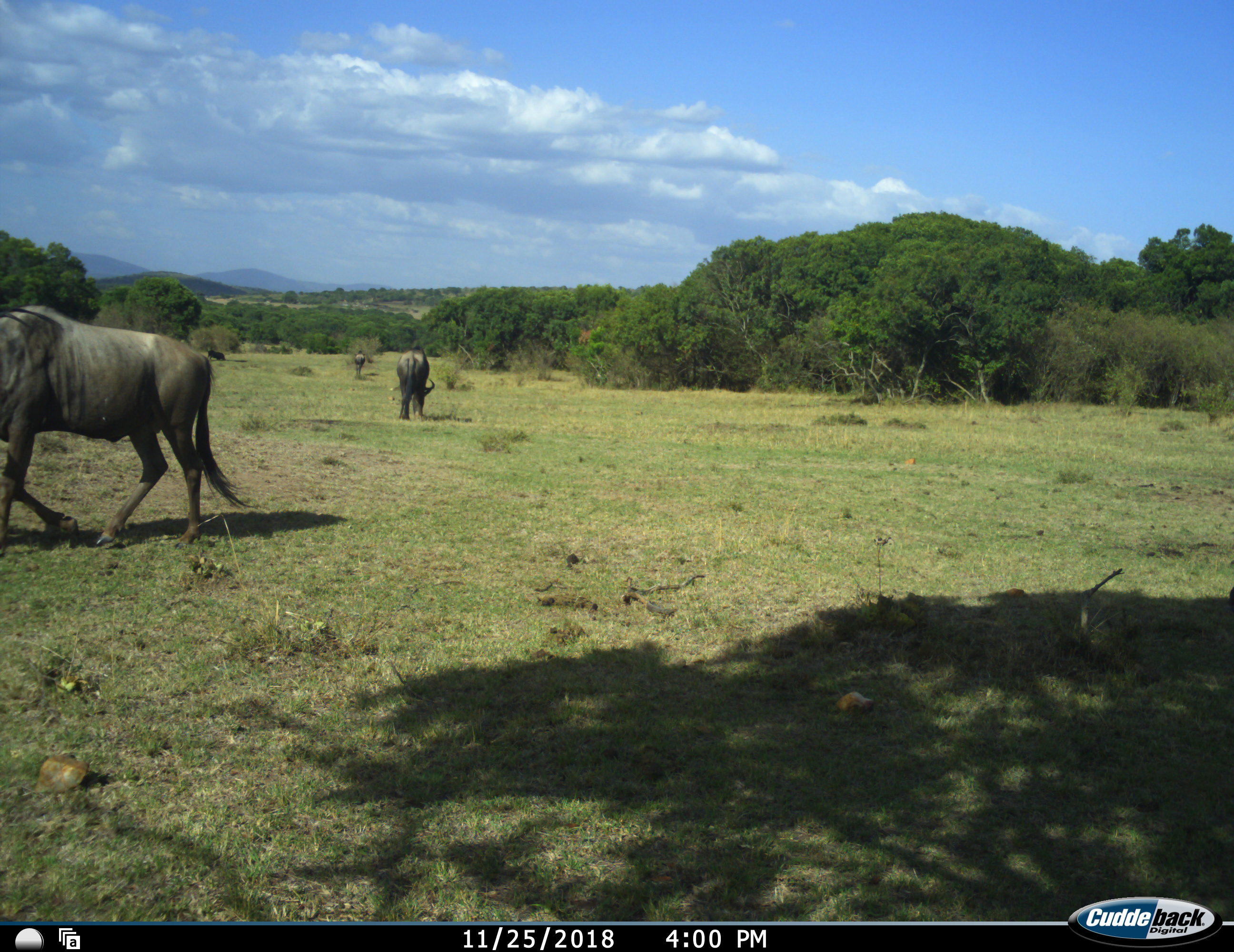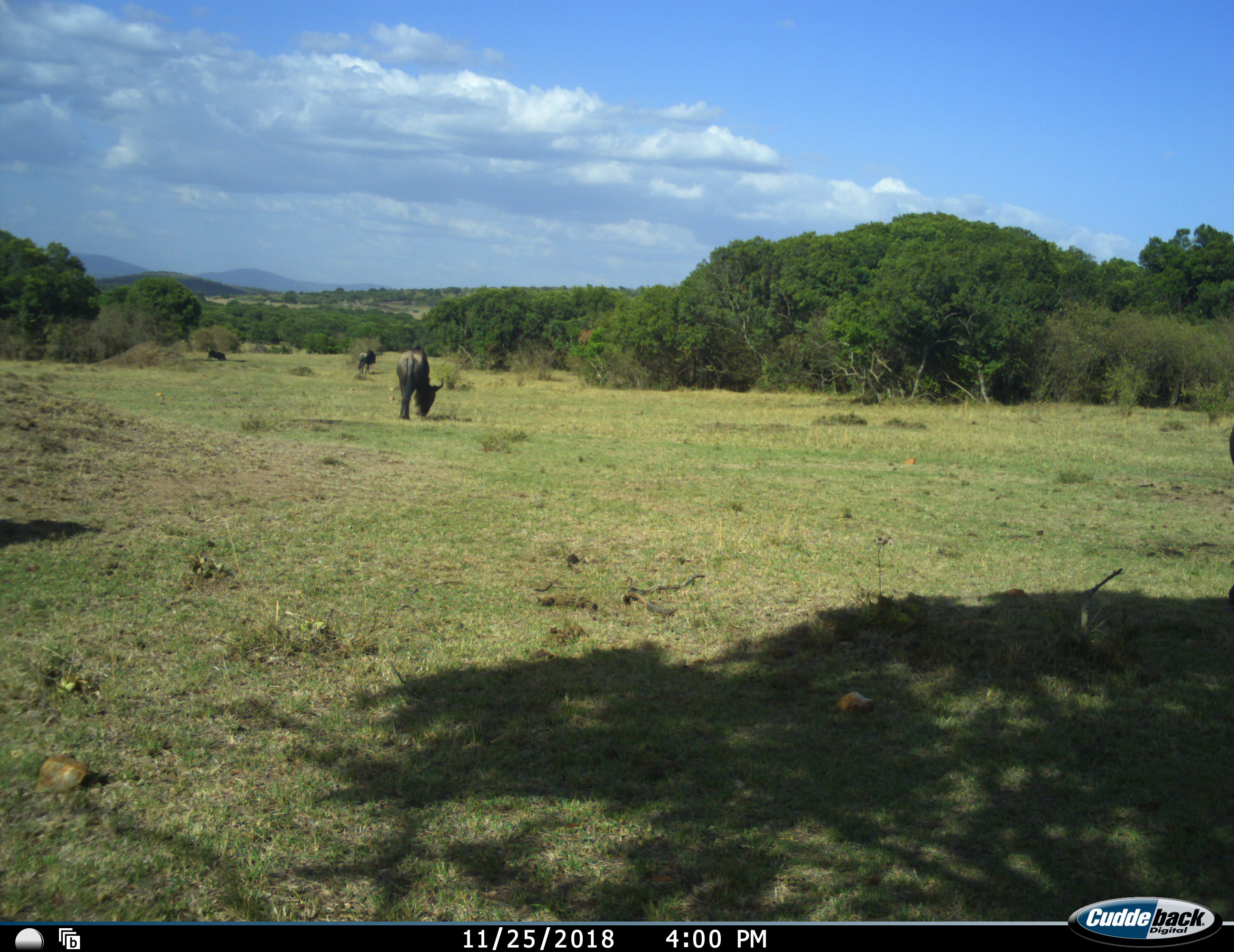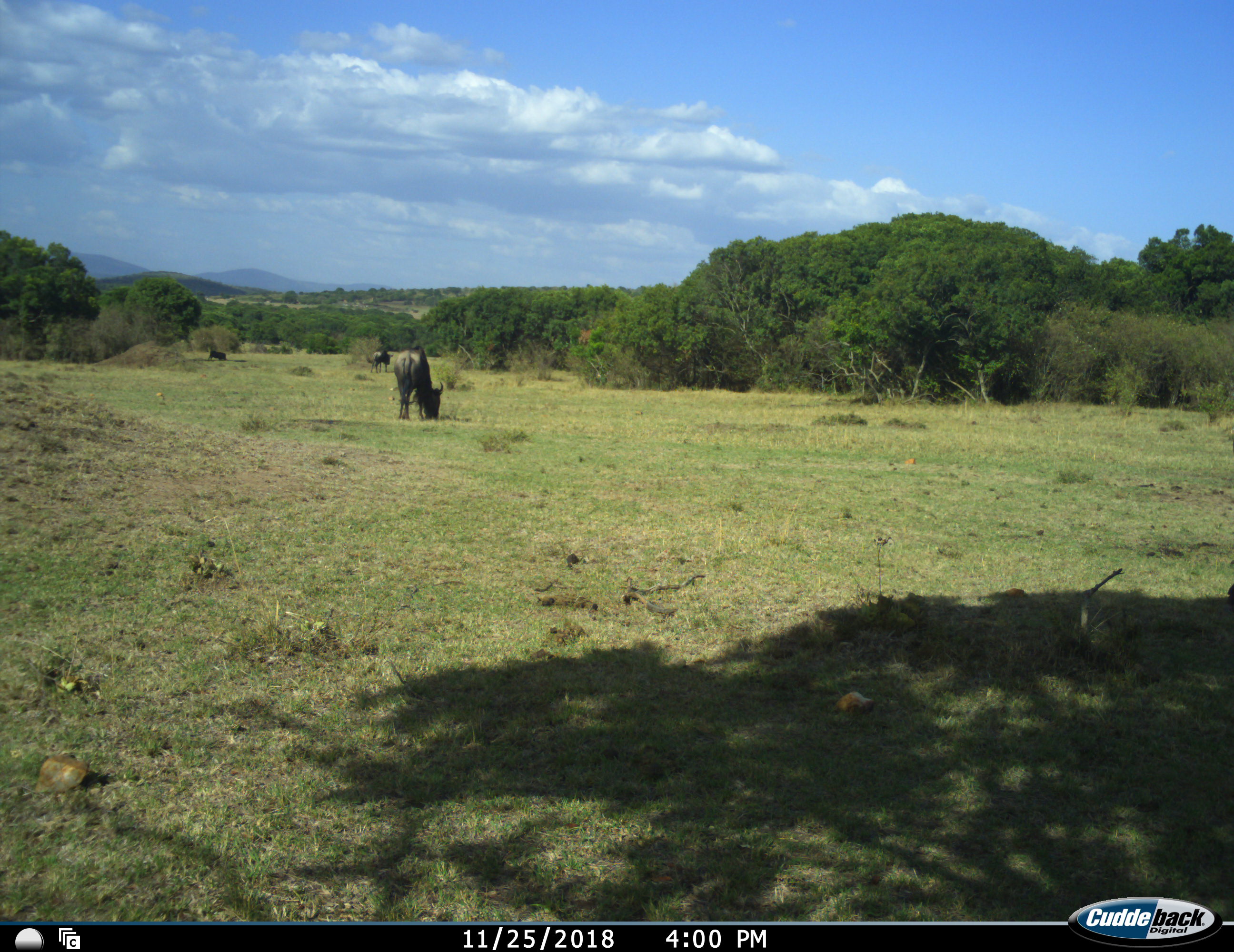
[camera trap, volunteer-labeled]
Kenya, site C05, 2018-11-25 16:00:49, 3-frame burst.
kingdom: Animalia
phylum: Chordata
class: Mammalia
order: Artiodactyla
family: Bovidae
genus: Connochaetes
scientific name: Connochaetes taurinus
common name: common wildebeest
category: wildebeest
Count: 4.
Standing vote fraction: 38%.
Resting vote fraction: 12%.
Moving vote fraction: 88%.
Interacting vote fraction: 12%.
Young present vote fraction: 0%.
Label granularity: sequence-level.